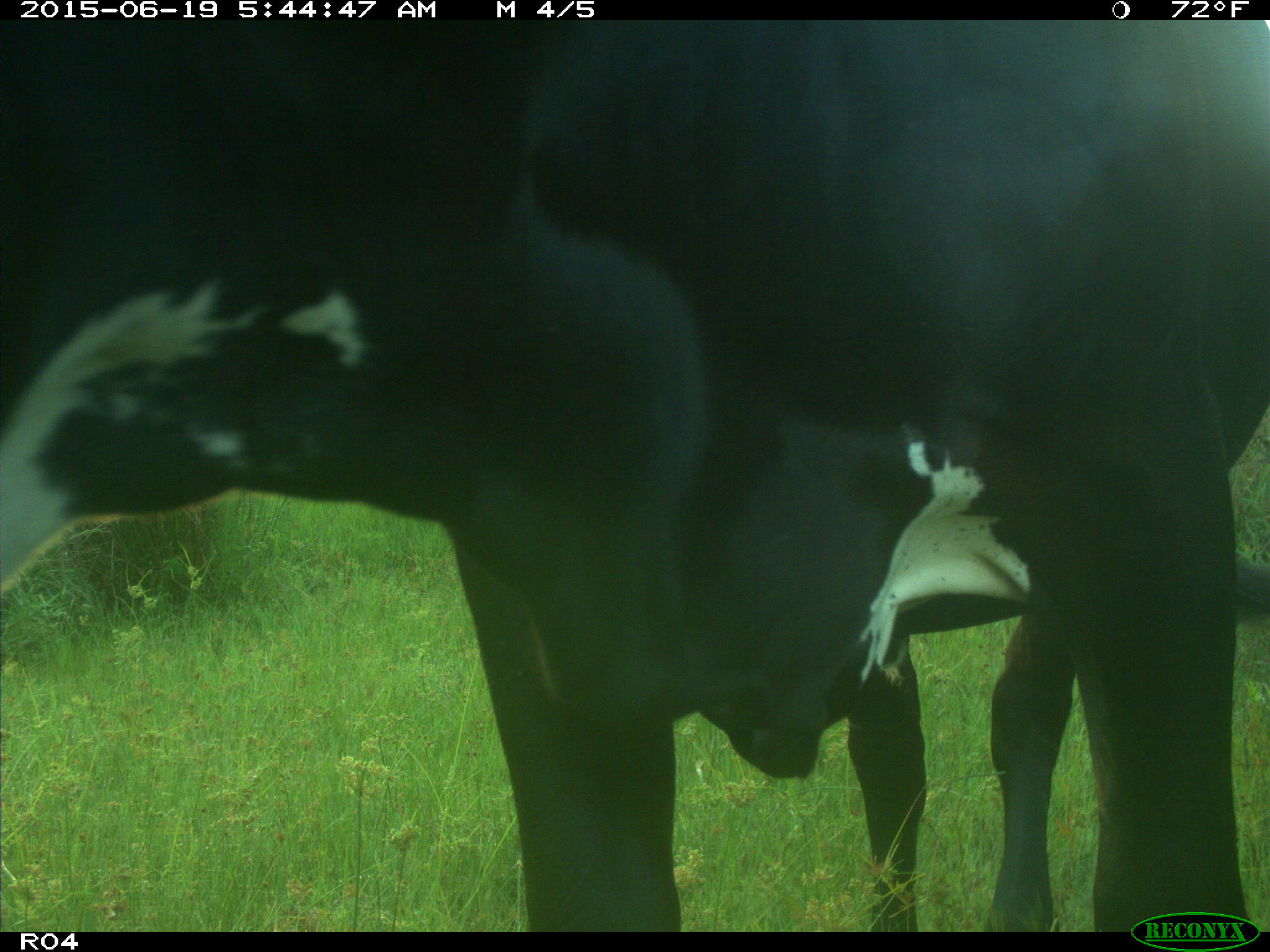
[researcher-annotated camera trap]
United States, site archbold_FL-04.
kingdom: Animalia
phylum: Chordata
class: Mammalia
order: Artiodactyla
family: Bovidae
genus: Bos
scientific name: Bos taurus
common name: domestic cow